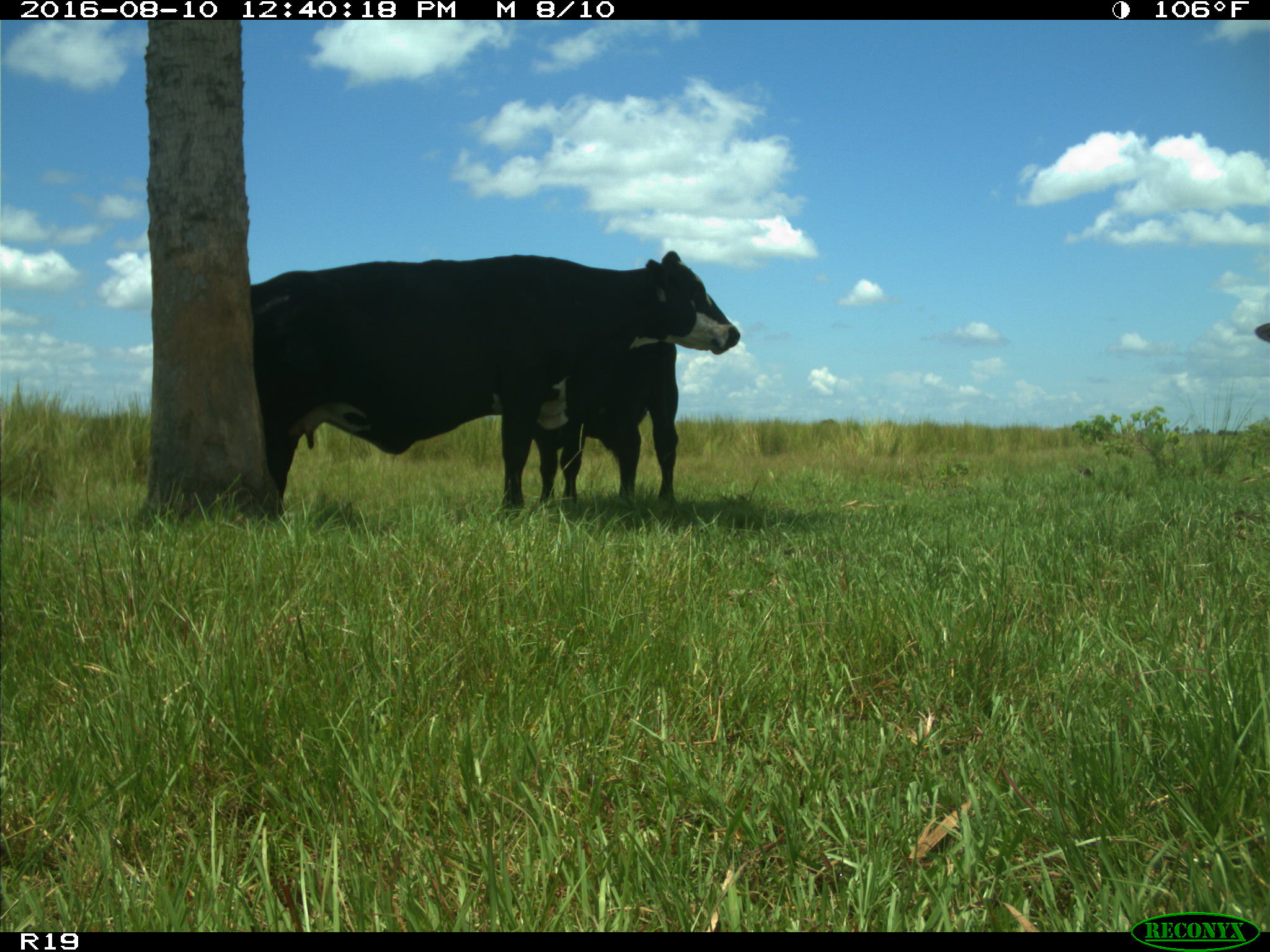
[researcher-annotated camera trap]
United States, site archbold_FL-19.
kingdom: Animalia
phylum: Chordata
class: Mammalia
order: Artiodactyla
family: Bovidae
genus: Bos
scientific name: Bos taurus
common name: domestic cow